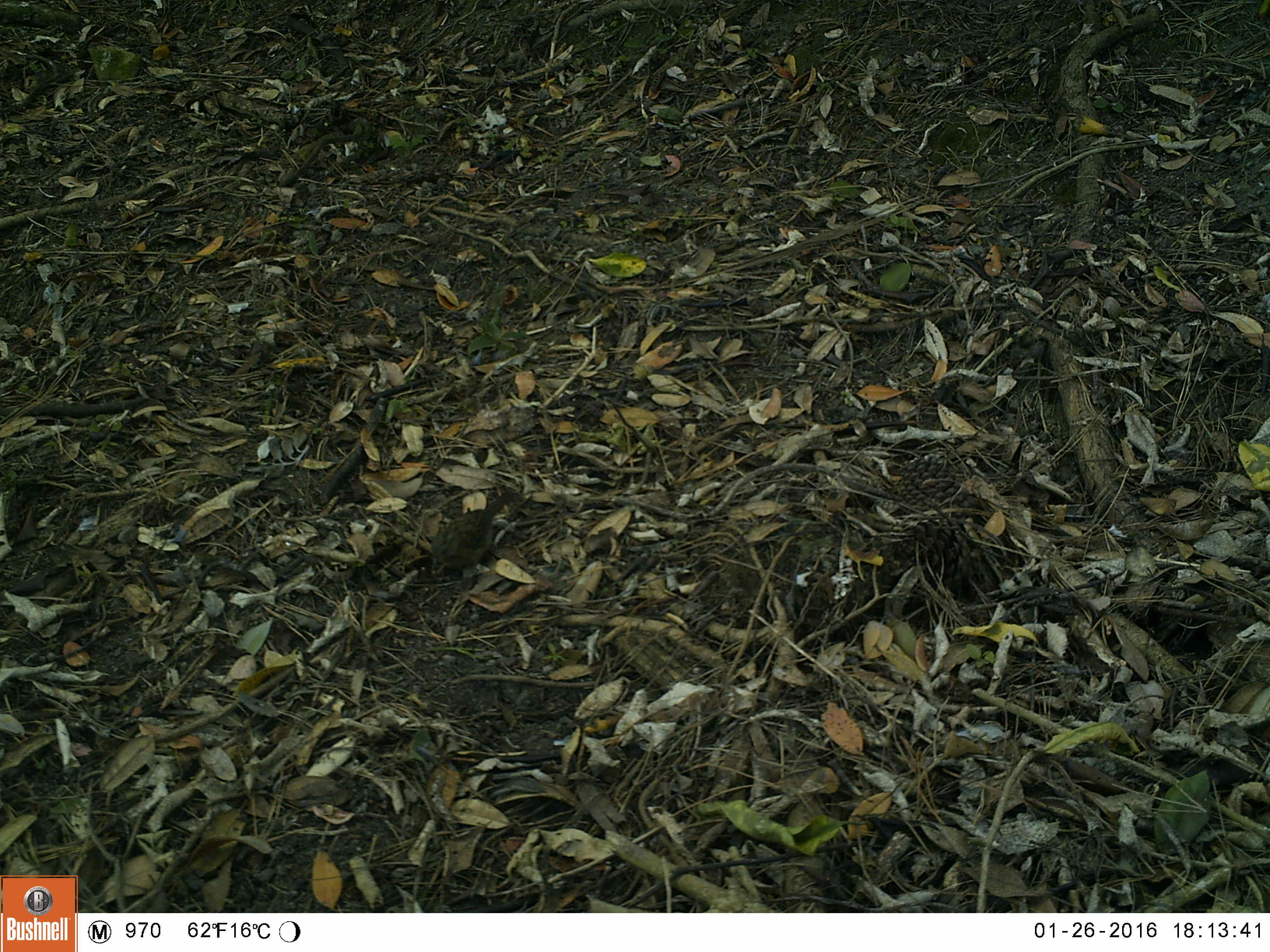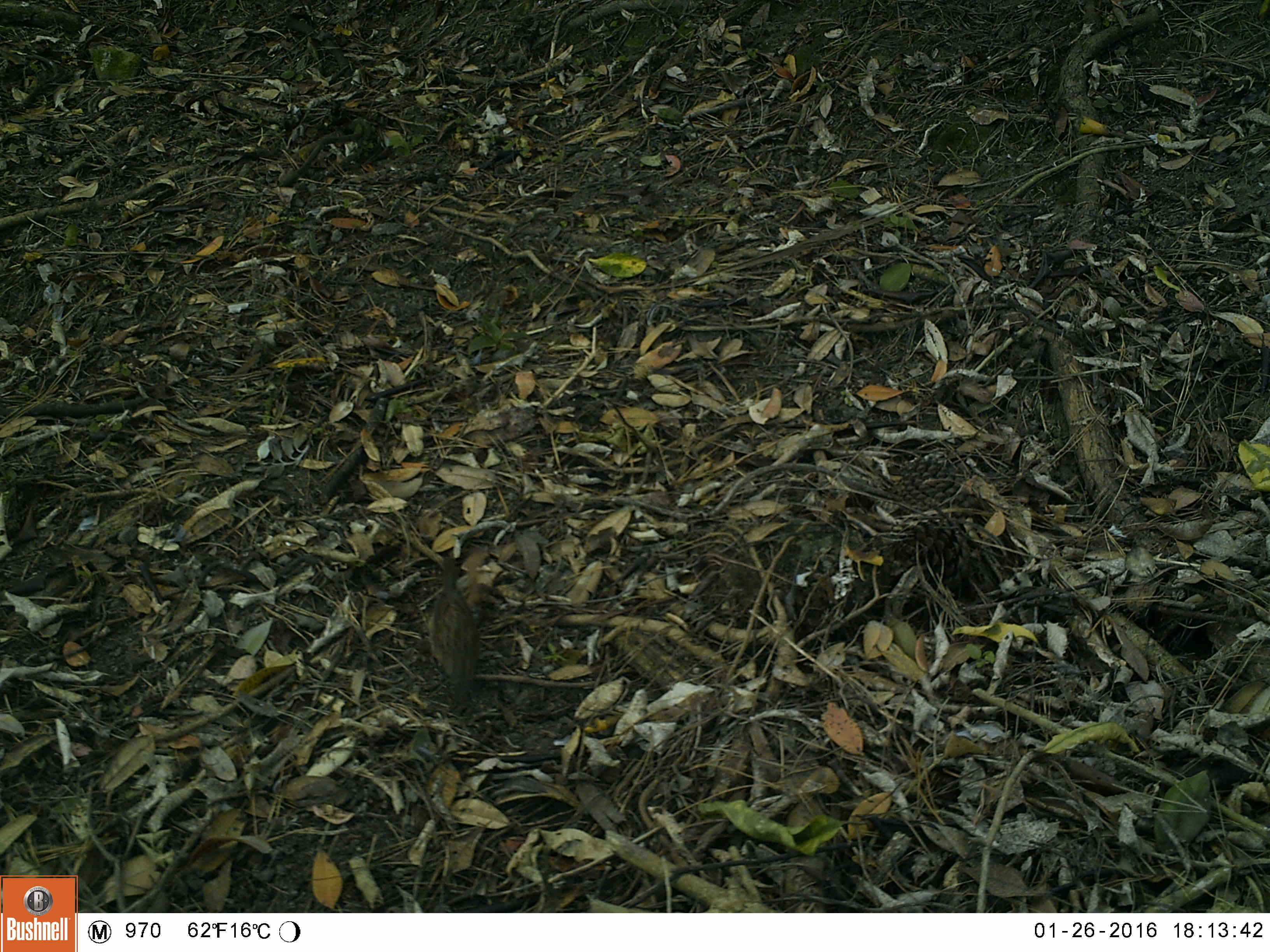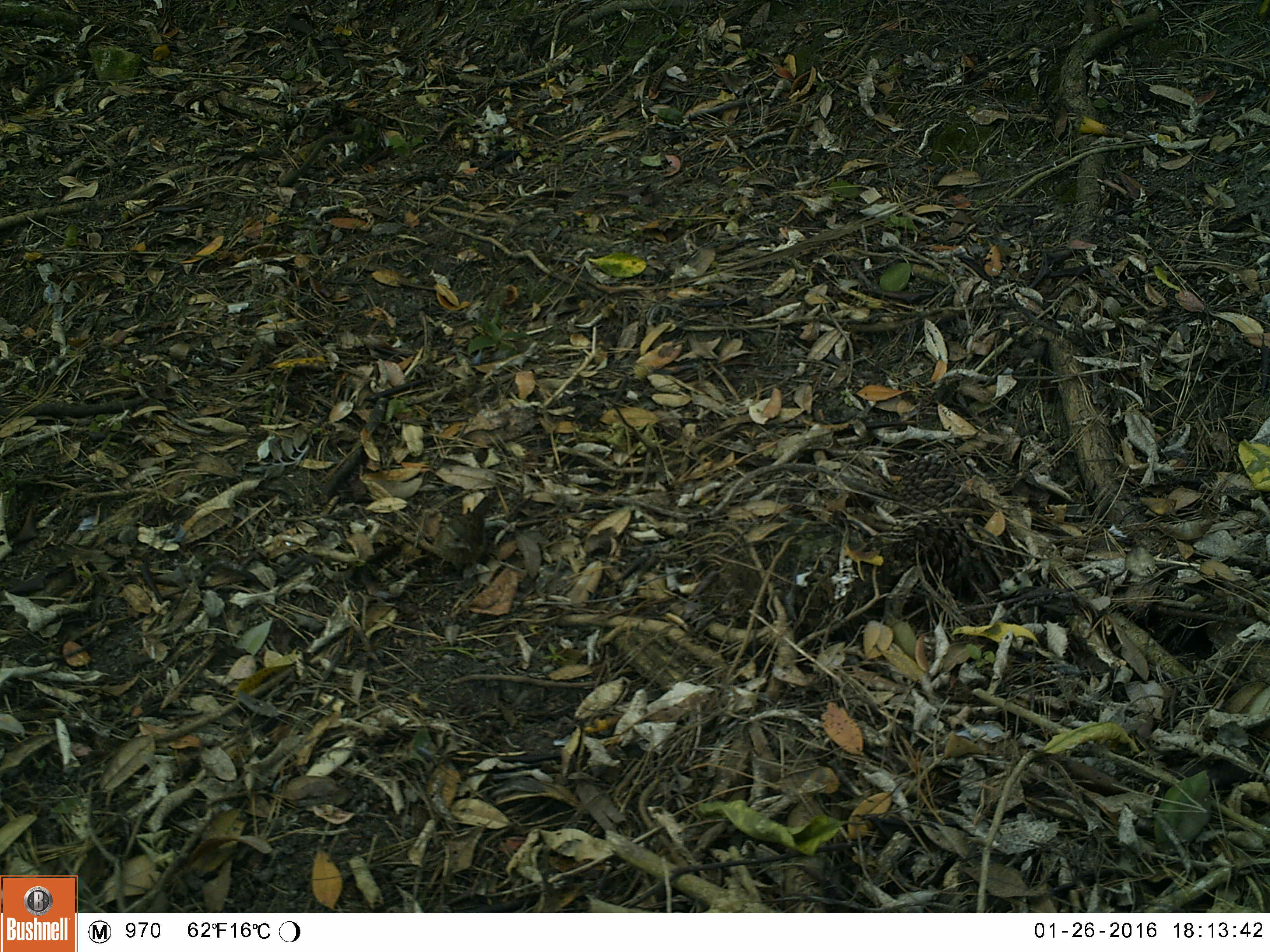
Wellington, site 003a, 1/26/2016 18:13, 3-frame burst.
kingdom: Animalia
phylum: Chordata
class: Aves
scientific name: Aves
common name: bird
Bird (Aves).